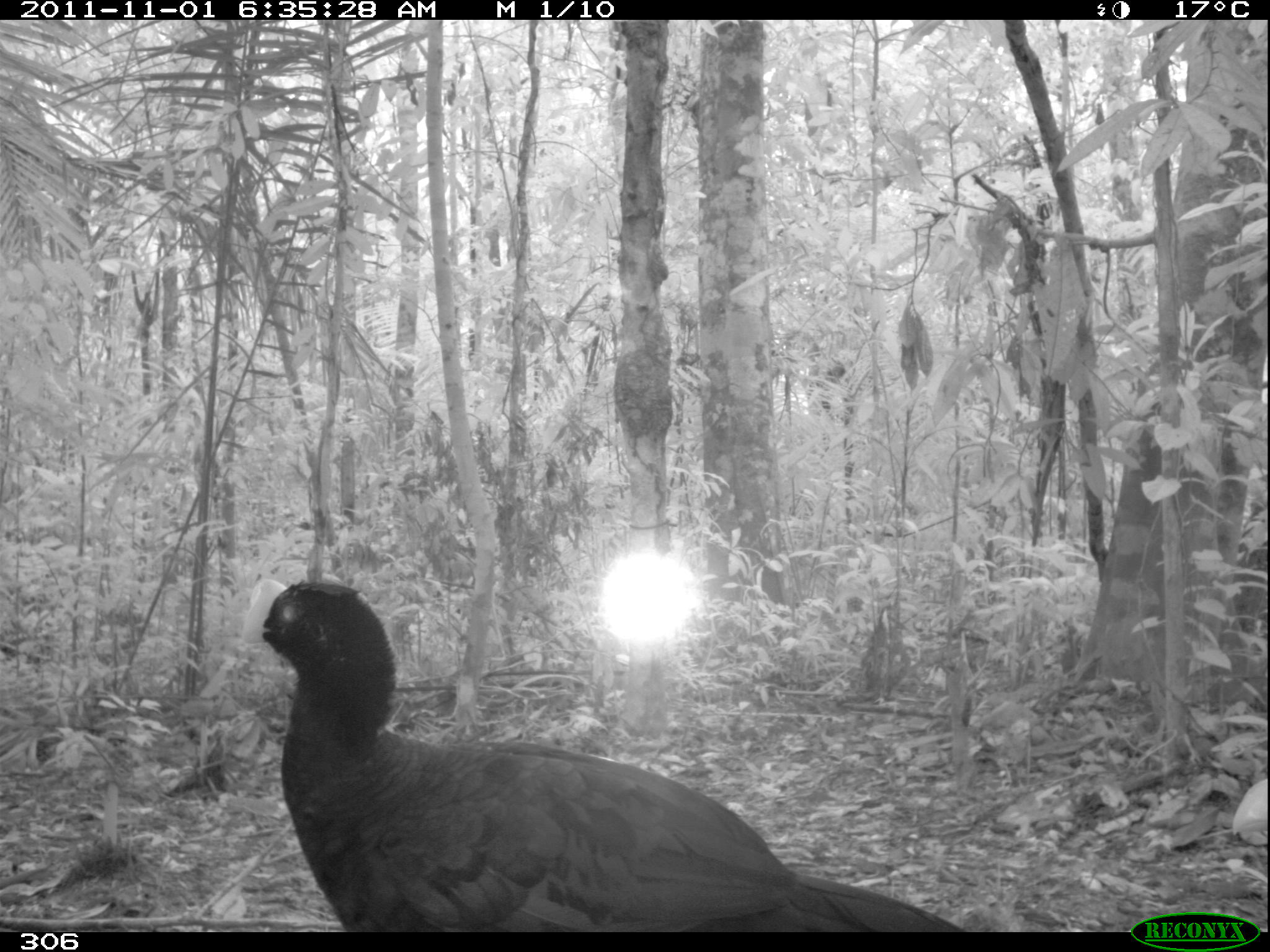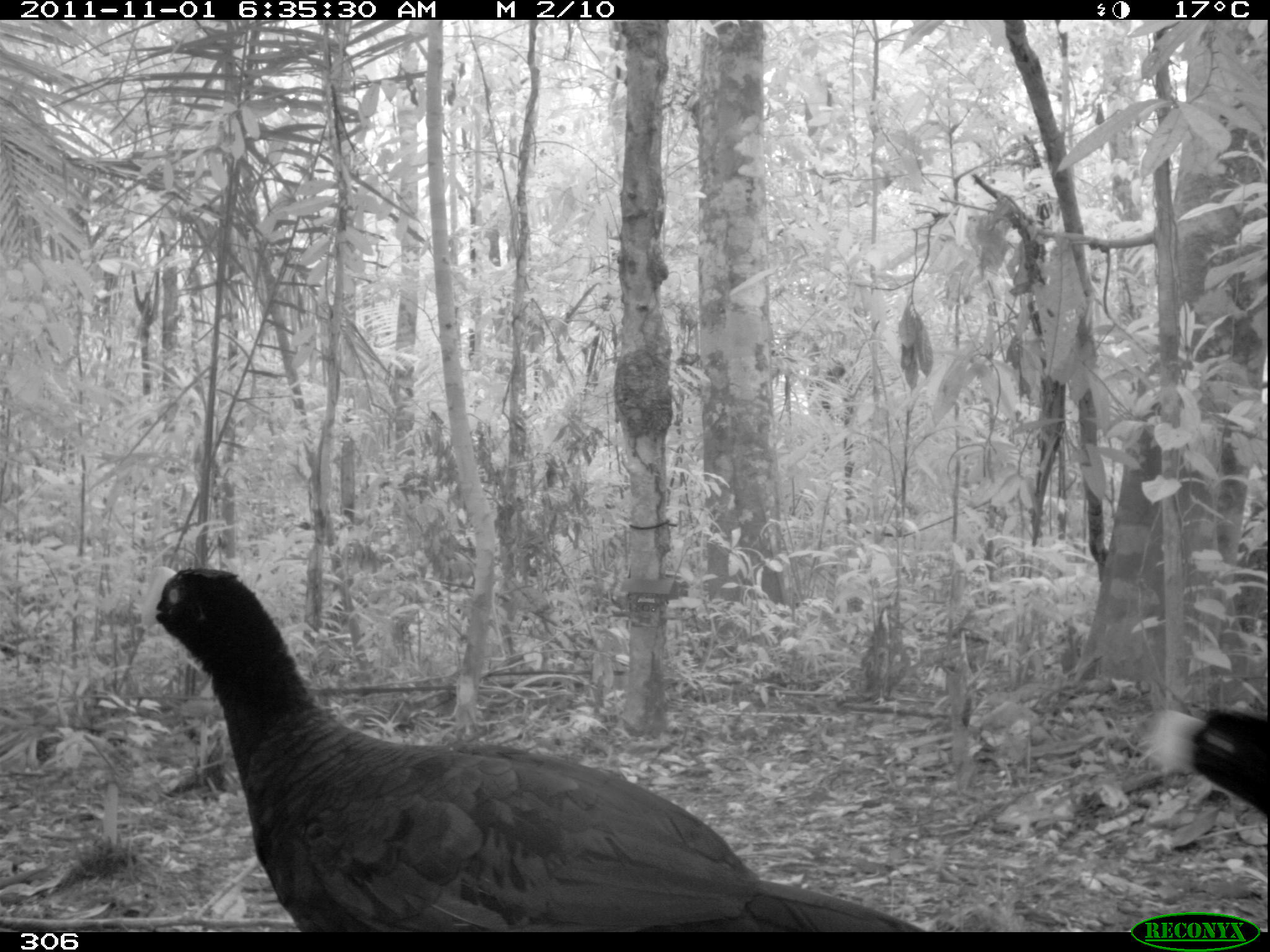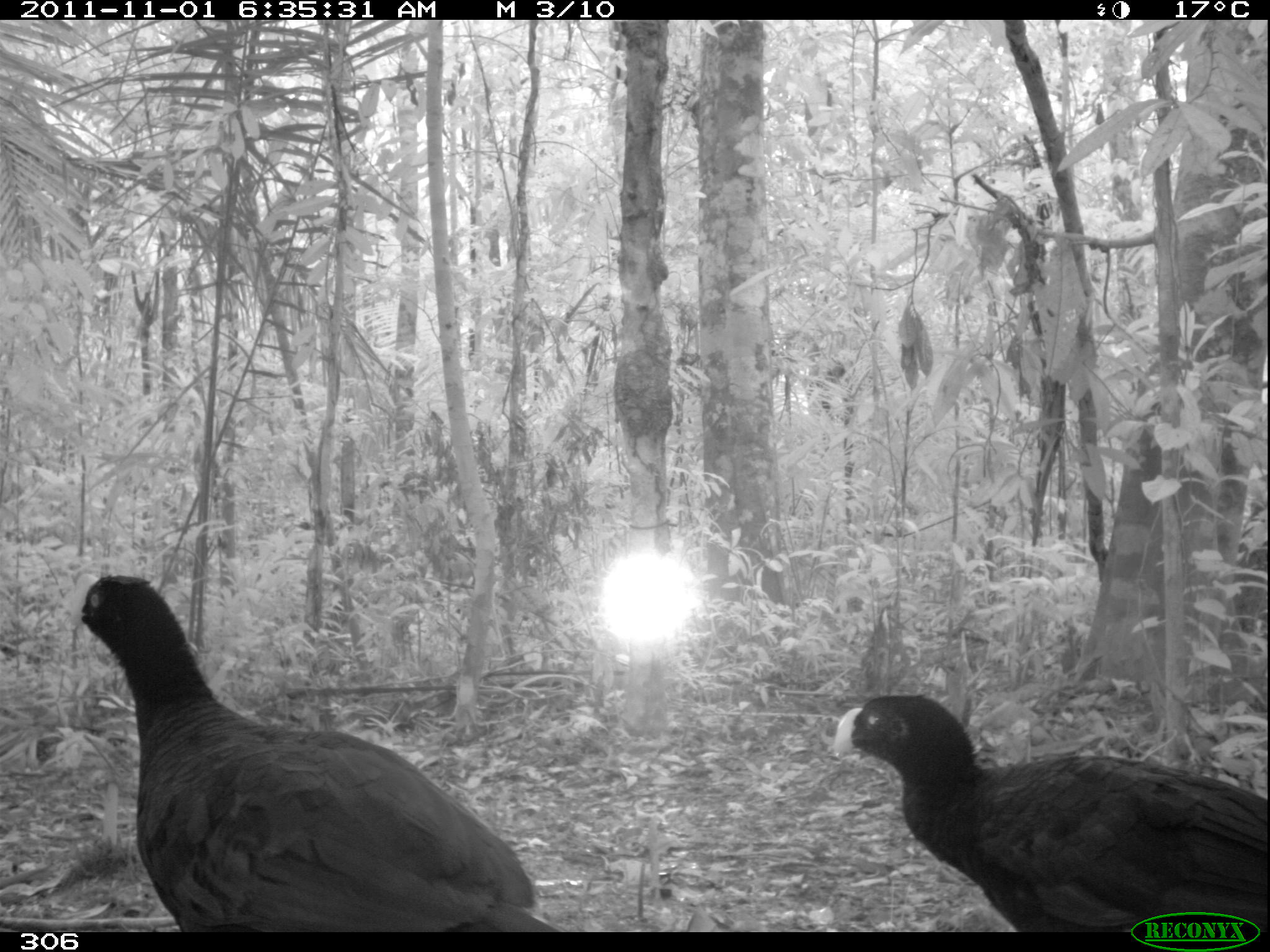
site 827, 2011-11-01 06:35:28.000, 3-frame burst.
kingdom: Animalia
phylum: Chordata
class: Aves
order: Galliformes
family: Cracidae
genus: Mitu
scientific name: Mitu tuberosum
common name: razor-billed curassow